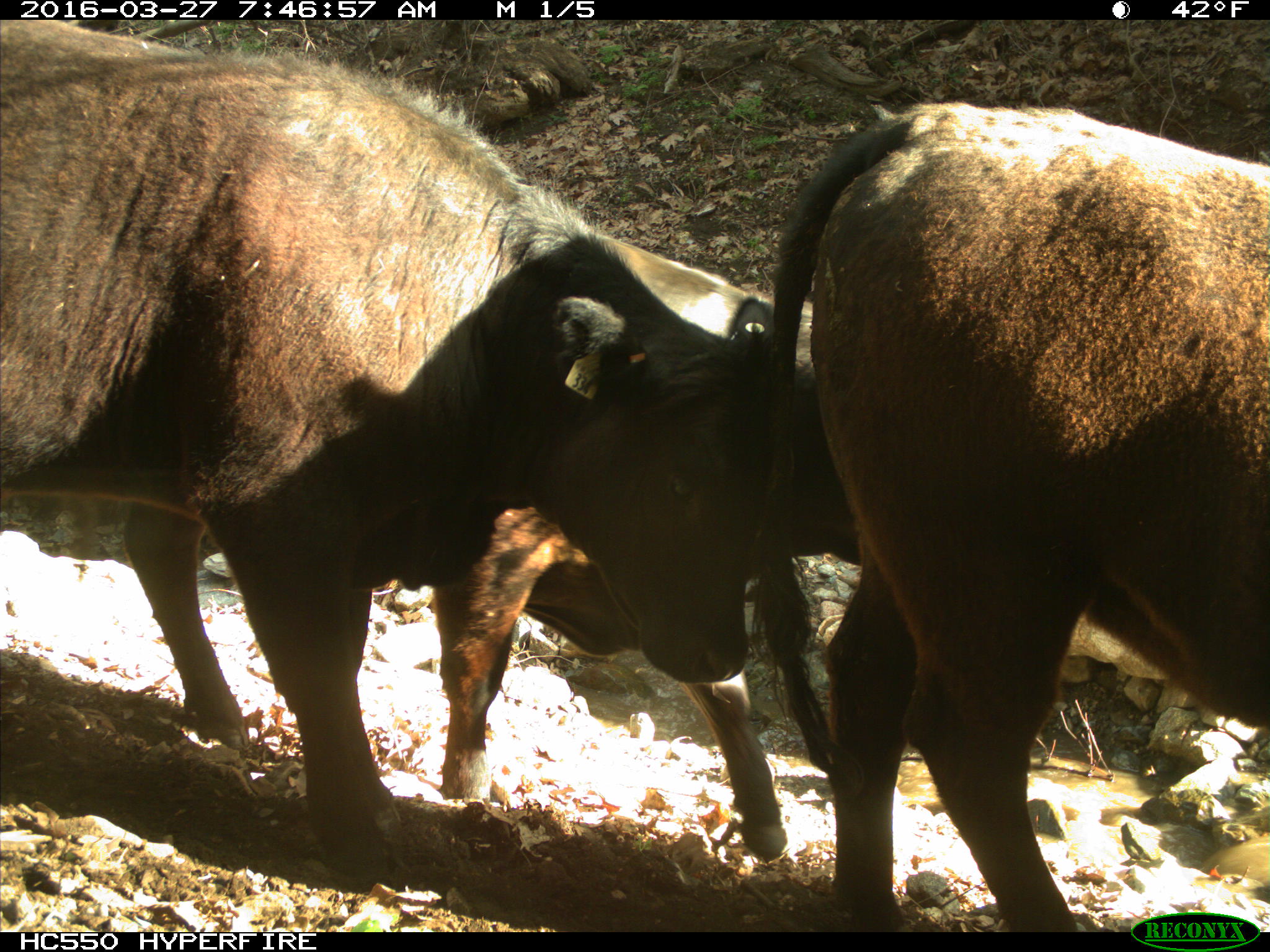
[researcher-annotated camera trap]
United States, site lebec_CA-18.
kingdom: Animalia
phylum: Chordata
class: Mammalia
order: Artiodactyla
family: Bovidae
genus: Bos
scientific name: Bos taurus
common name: domestic cow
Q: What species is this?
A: Bos taurus (domestic cow).